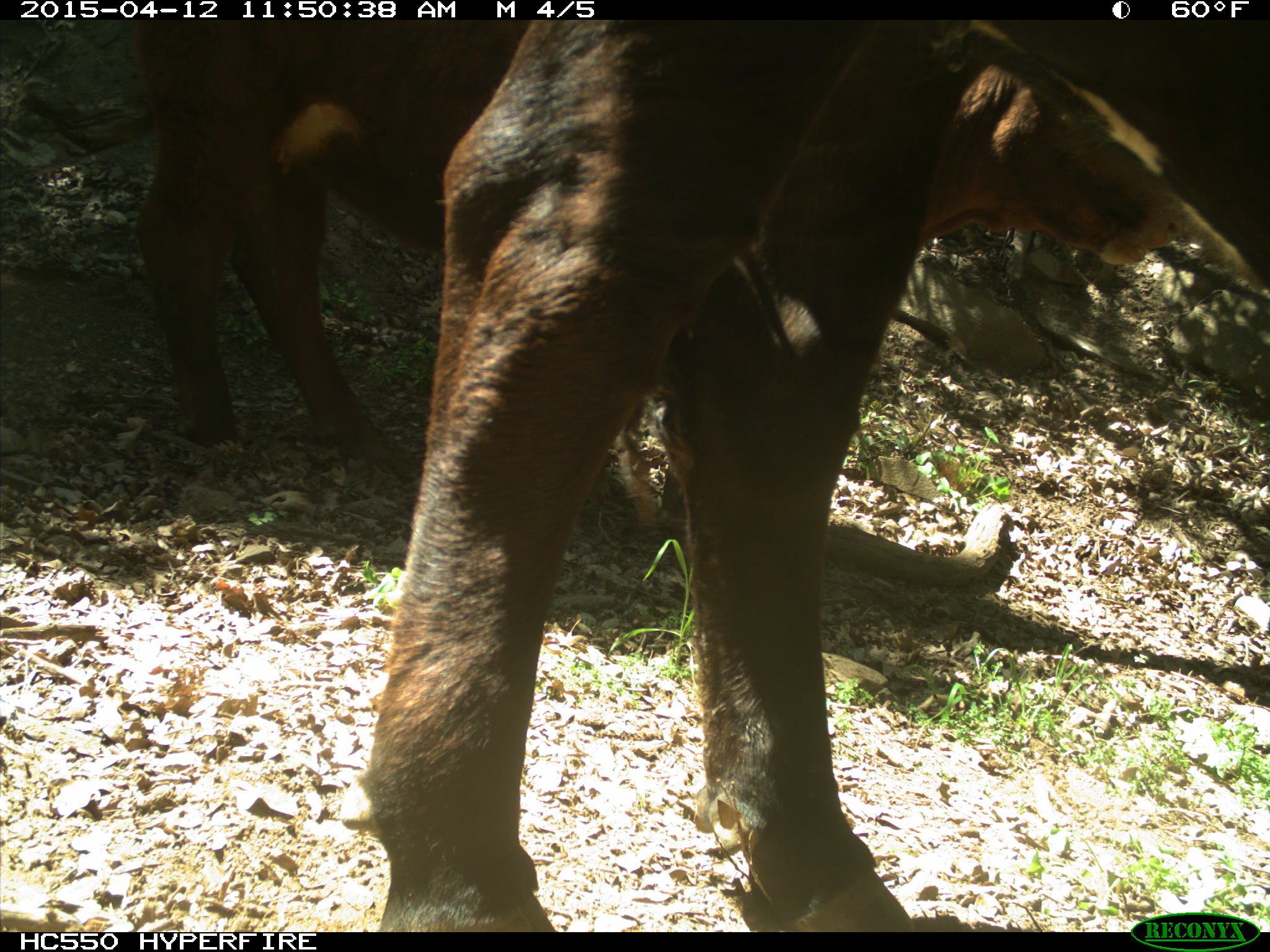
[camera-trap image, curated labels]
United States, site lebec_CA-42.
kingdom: Animalia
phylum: Chordata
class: Mammalia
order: Artiodactyla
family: Bovidae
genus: Bos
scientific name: Bos taurus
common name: domestic cow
Bos taurus (domestic cow).